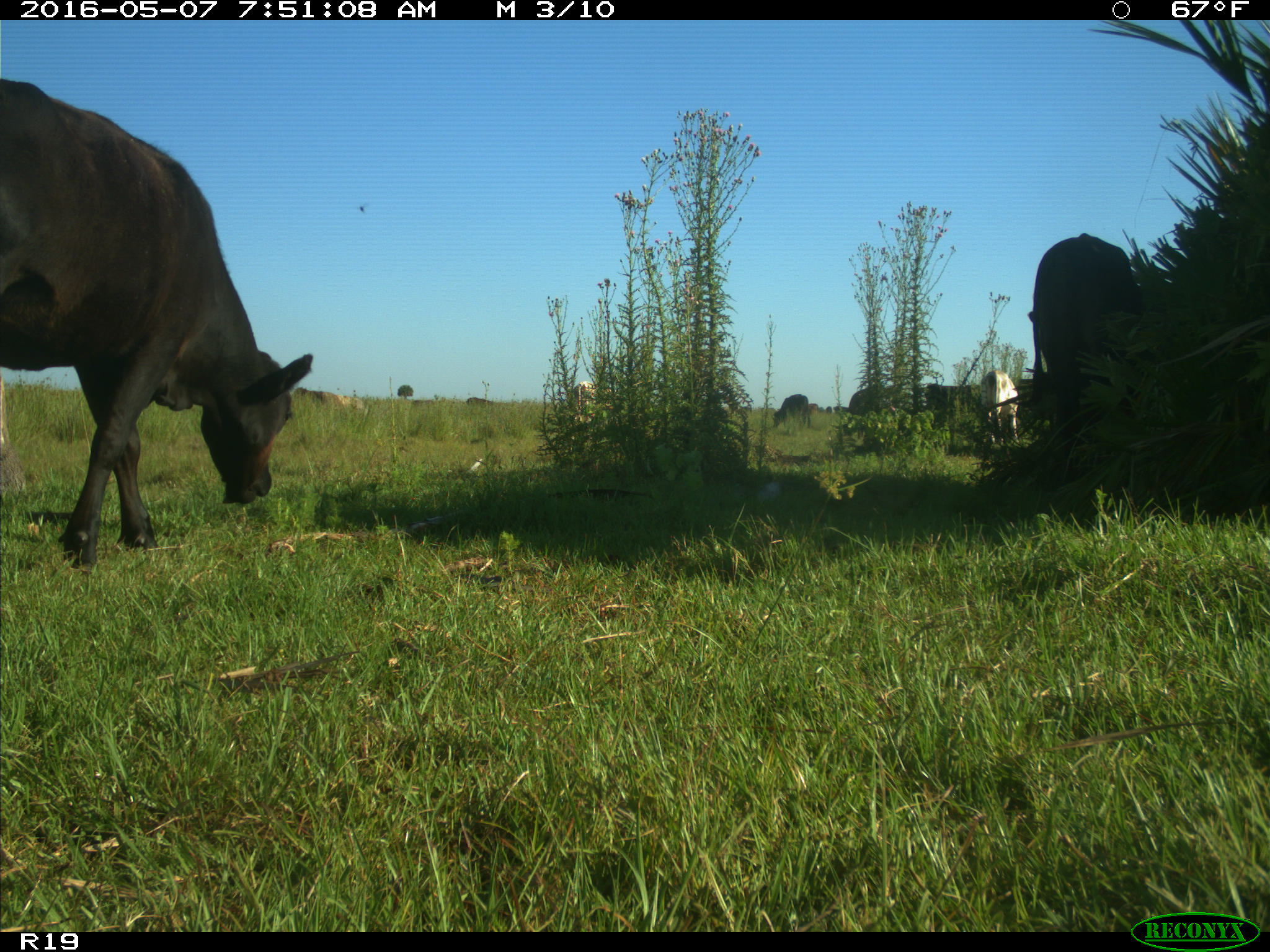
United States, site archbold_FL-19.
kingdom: Animalia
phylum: Chordata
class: Mammalia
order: Artiodactyla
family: Bovidae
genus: Bos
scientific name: Bos taurus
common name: domestic cow